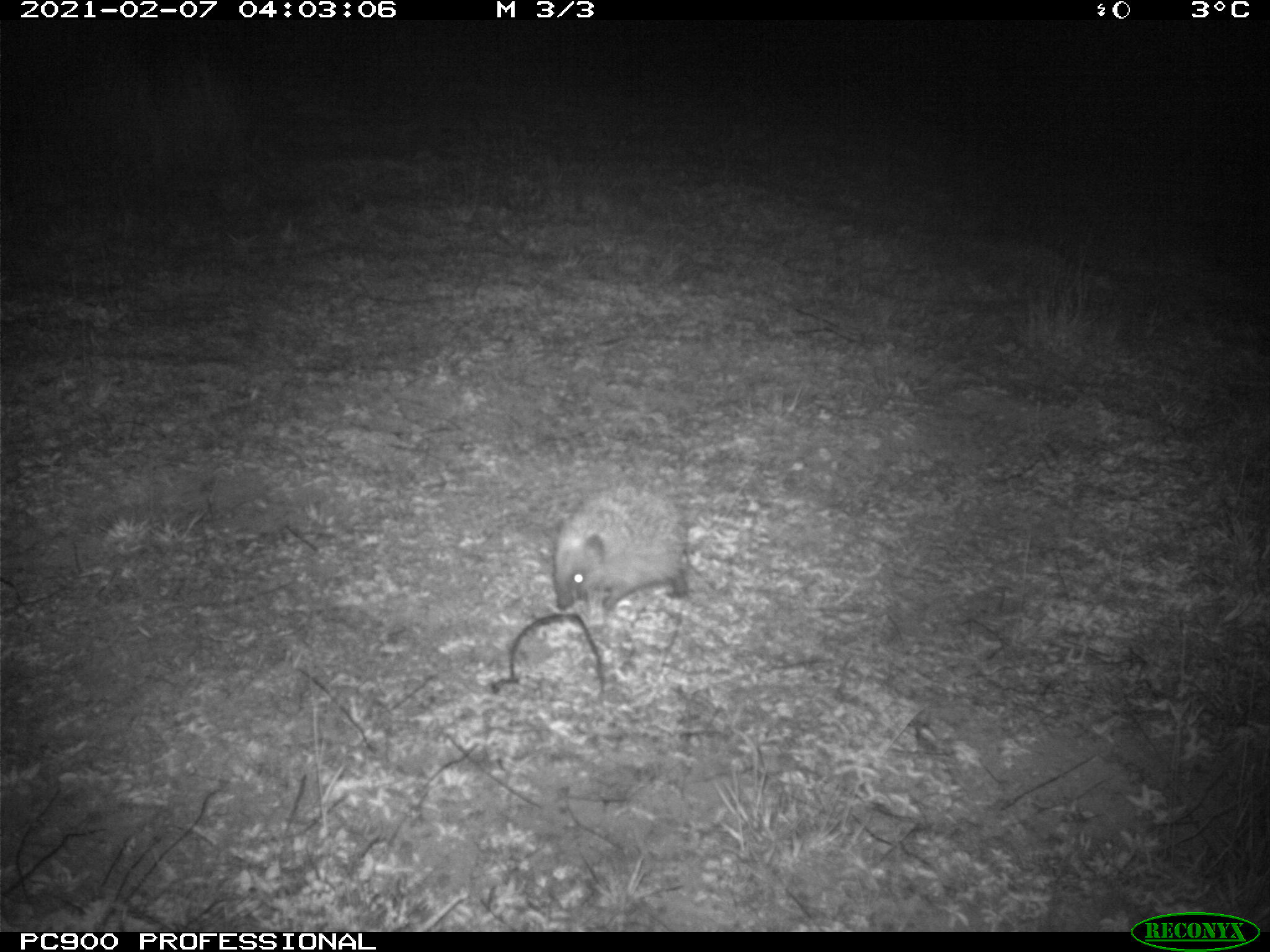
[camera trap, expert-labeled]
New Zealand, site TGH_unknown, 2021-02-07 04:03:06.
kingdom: Animalia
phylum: Chordata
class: Mammalia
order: Eulipotyphla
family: Erinaceidae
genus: Erinaceus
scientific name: Erinaceus europaeus europaeus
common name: european hedgehog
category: hedgehog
Hedgehog (european hedgehog) (Erinaceus europaeus europaeus).